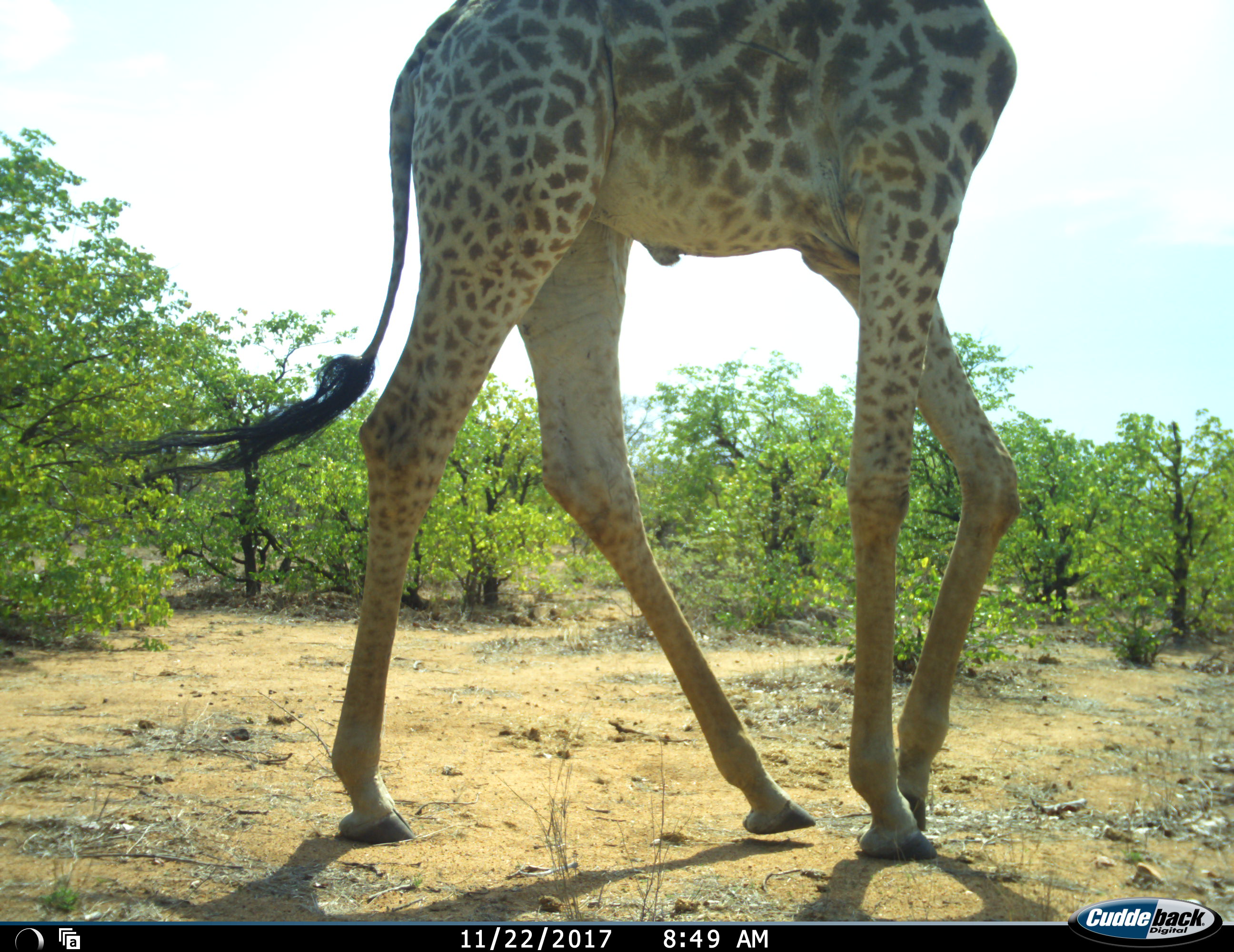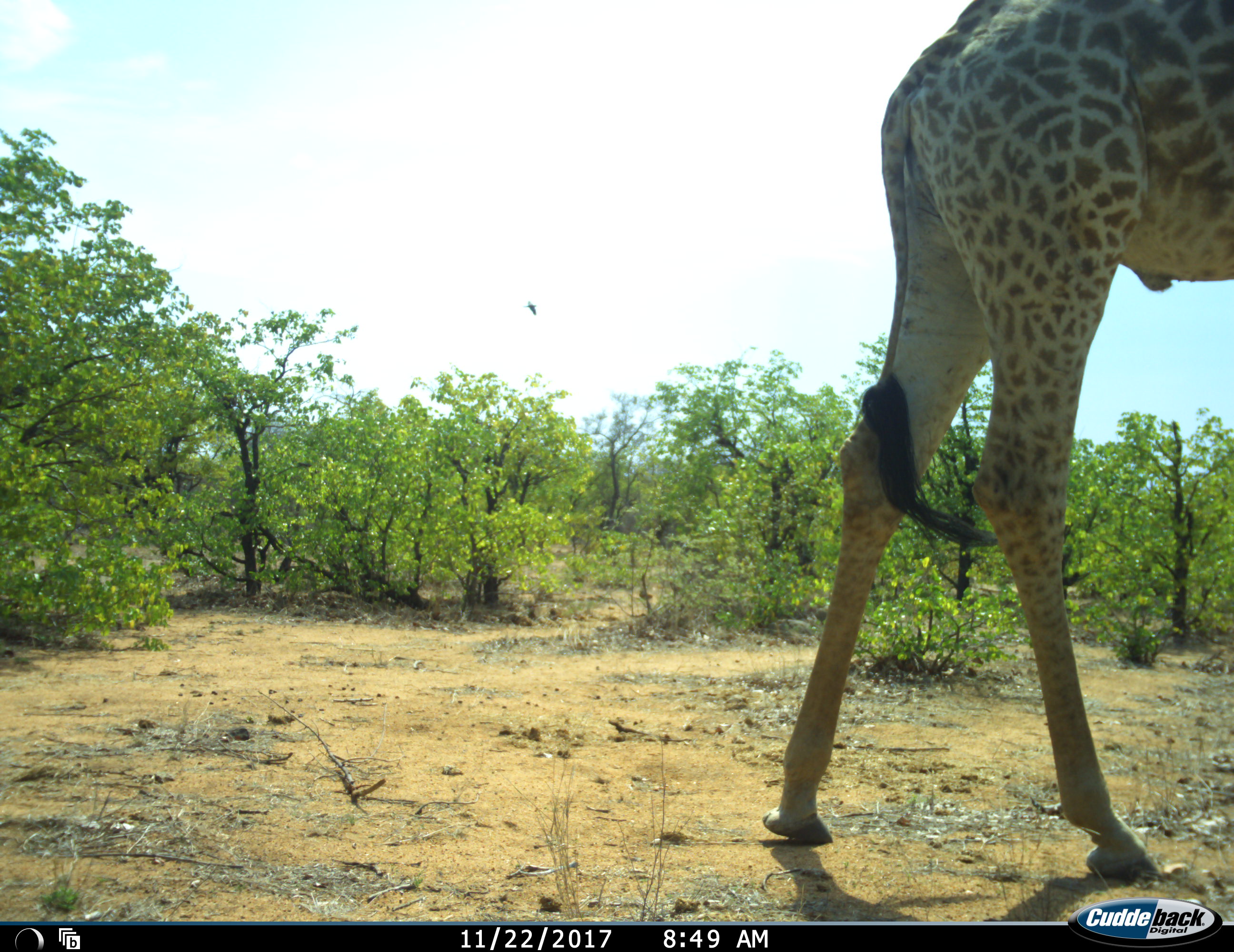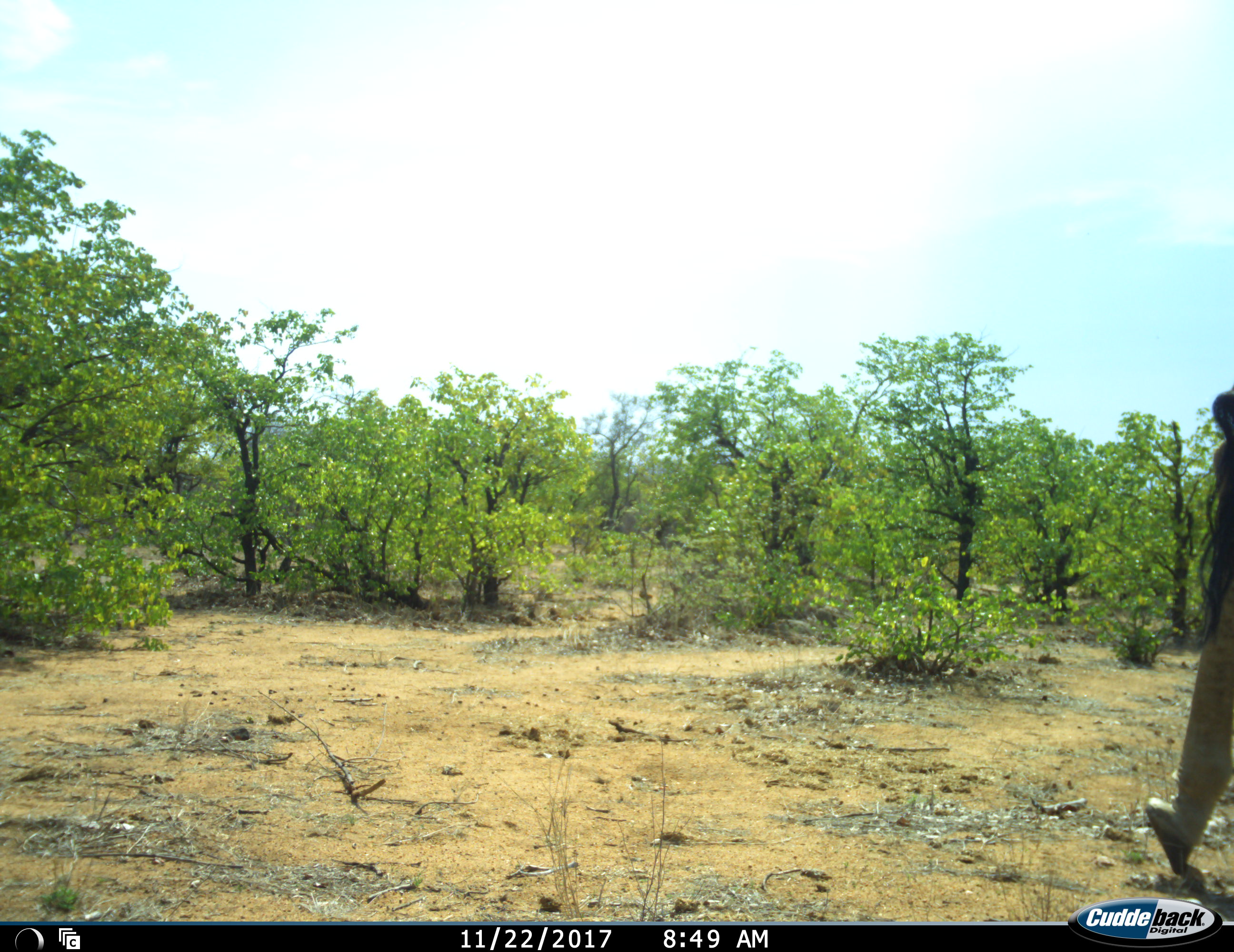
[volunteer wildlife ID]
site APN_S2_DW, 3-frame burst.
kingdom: Animalia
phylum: Chordata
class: Mammalia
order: Artiodactyla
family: Giraffidae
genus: Giraffa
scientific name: Giraffa camelopardalis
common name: giraffe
Giraffe (Giraffa camelopardalis), count 1. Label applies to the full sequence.